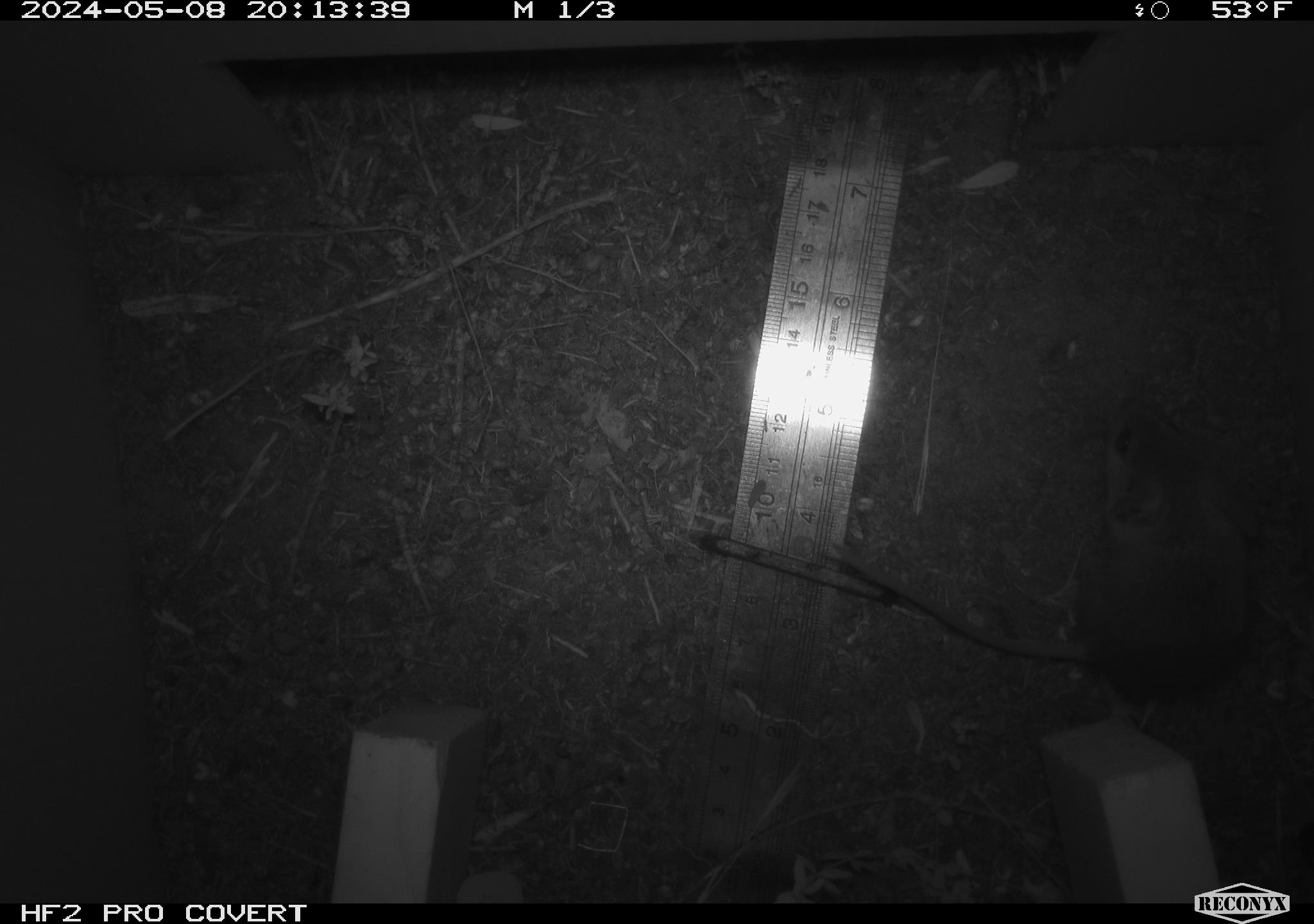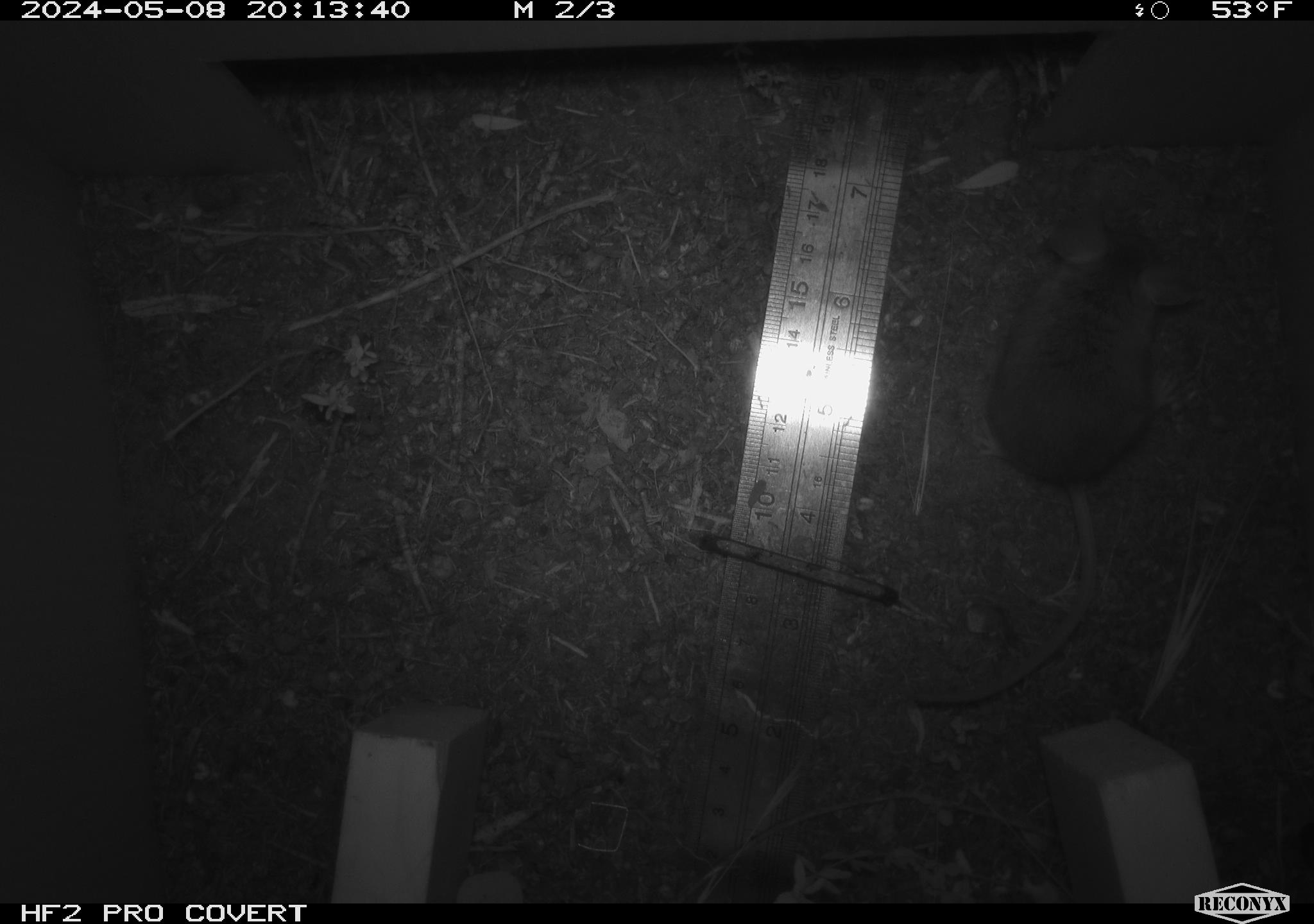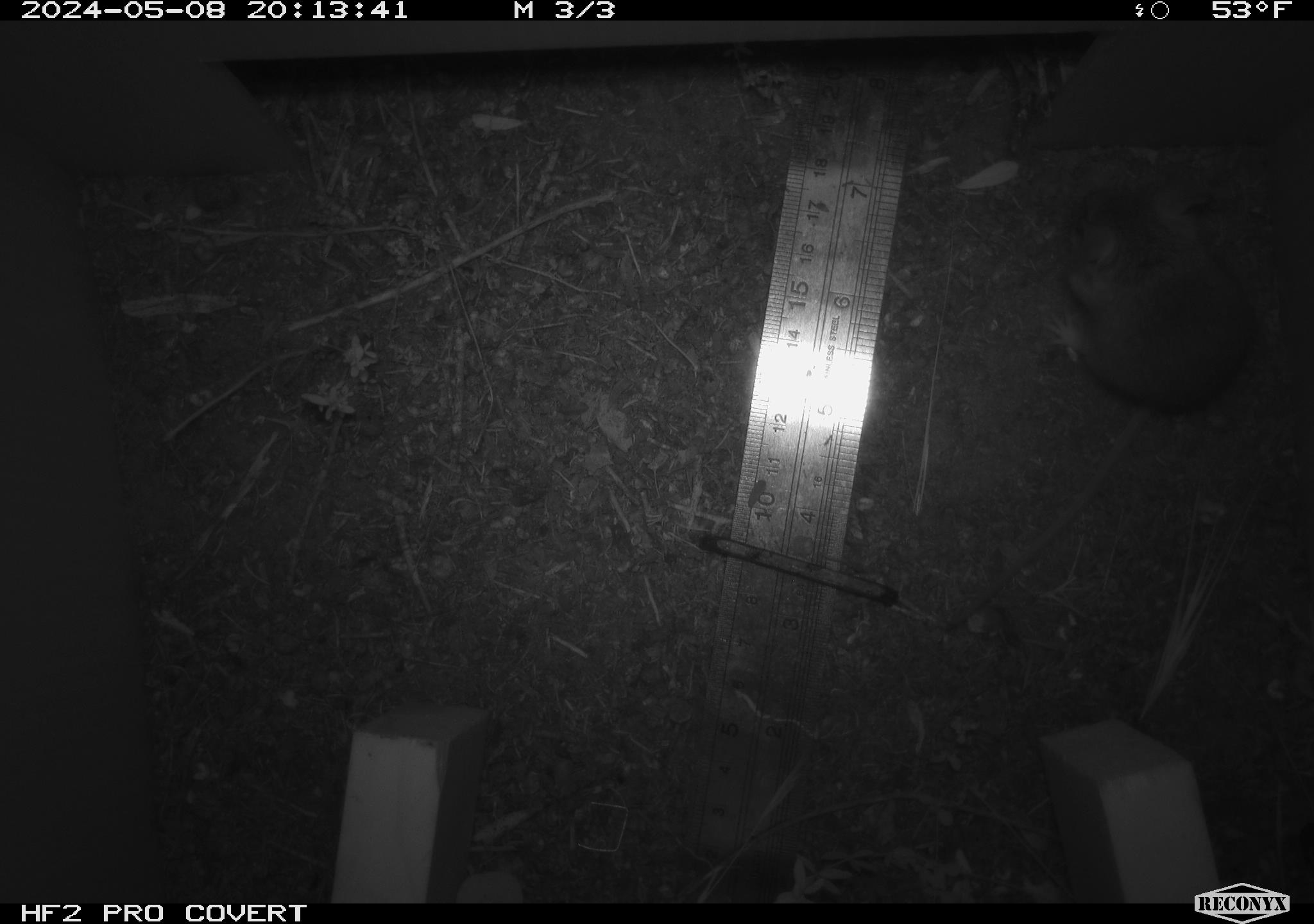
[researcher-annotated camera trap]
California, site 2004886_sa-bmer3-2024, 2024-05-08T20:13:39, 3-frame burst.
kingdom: Animalia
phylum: Chordata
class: Mammalia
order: Rodentia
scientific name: Rodentia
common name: mouse species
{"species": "mouse species (Rodentia)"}